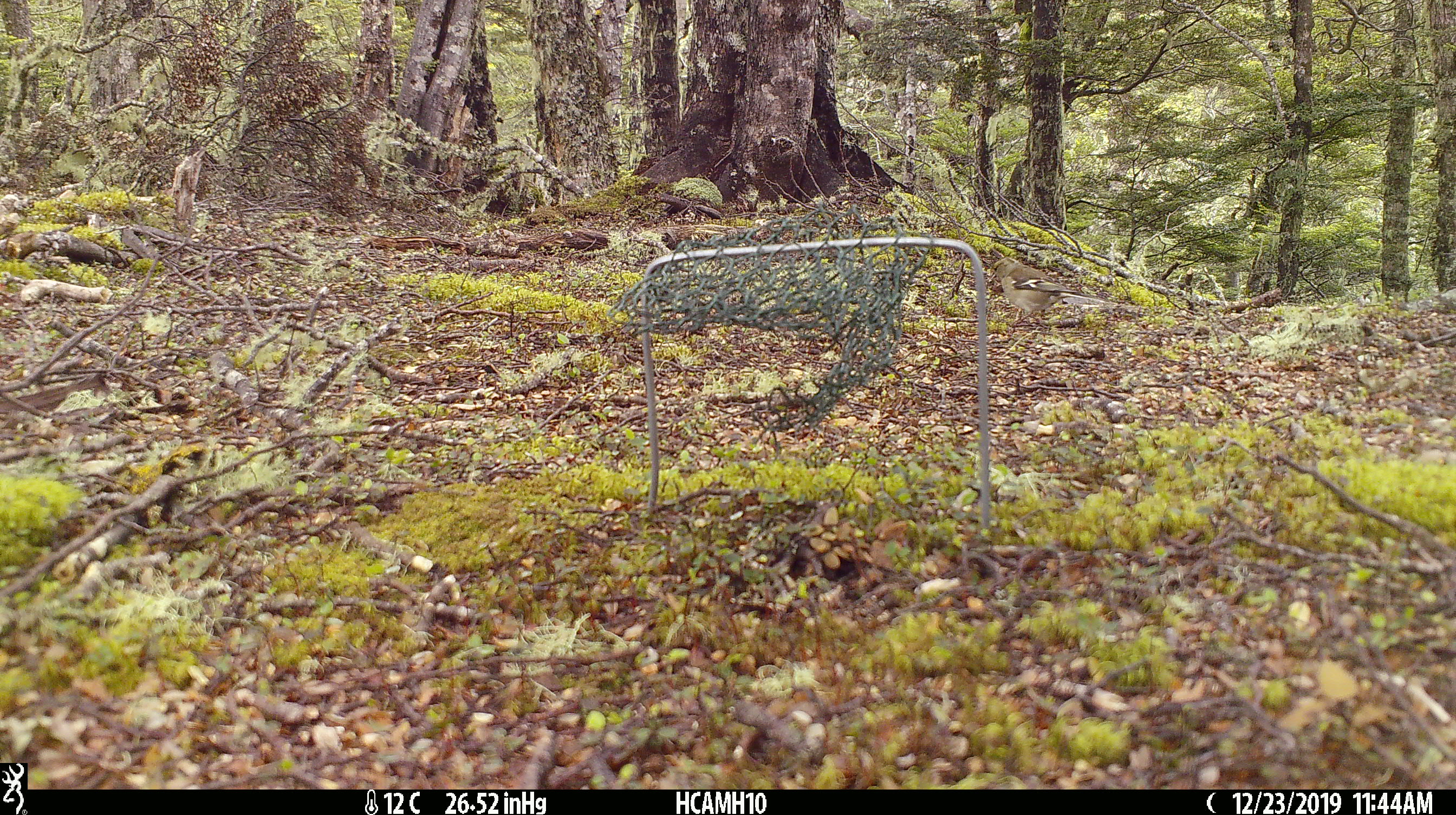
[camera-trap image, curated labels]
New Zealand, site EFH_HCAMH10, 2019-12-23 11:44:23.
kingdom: Animalia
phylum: Chordata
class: Aves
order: Passeriformes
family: Fringillidae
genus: Fringilla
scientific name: Fringilla coelebs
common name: common chaffinch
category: chaffinch